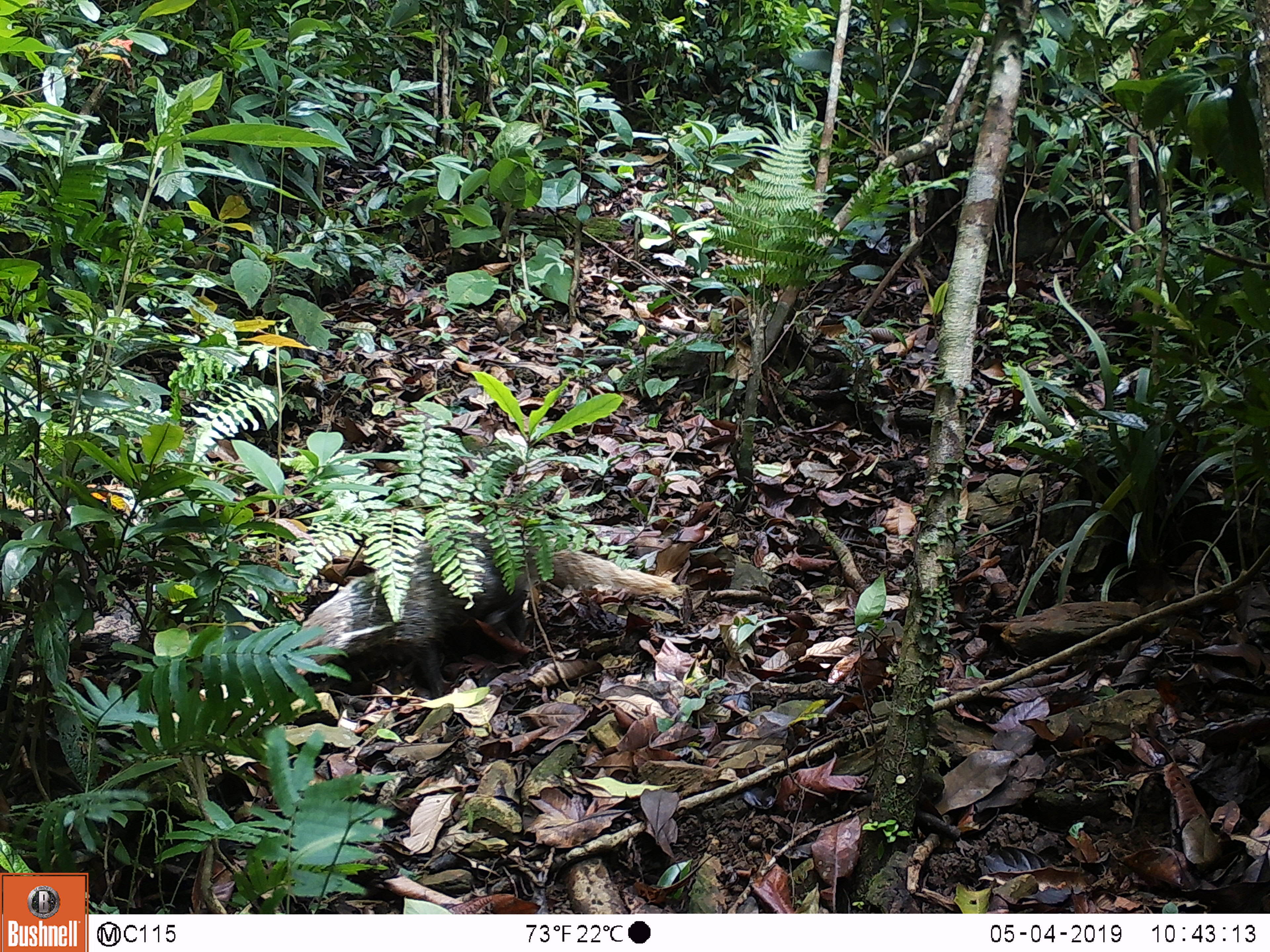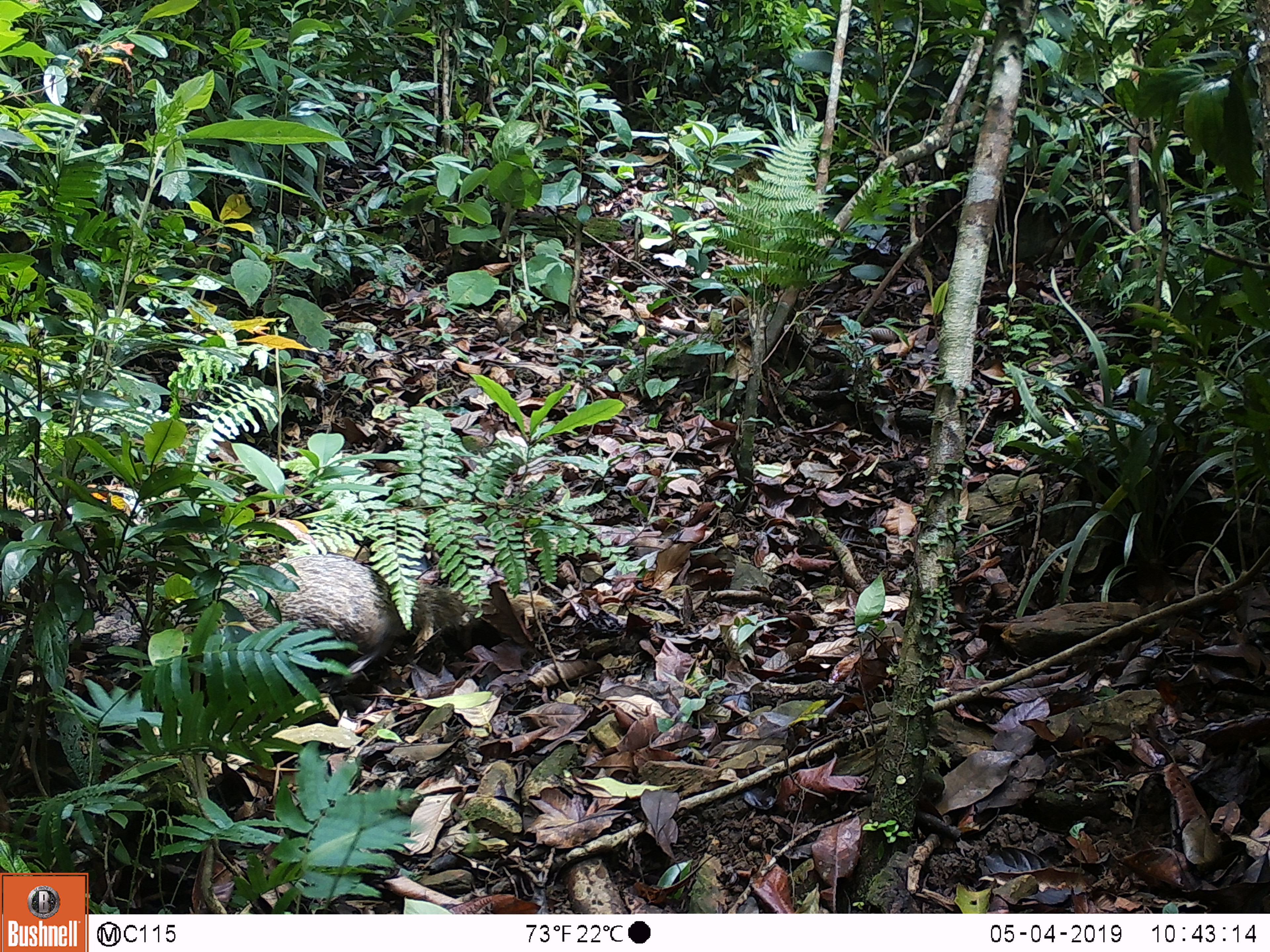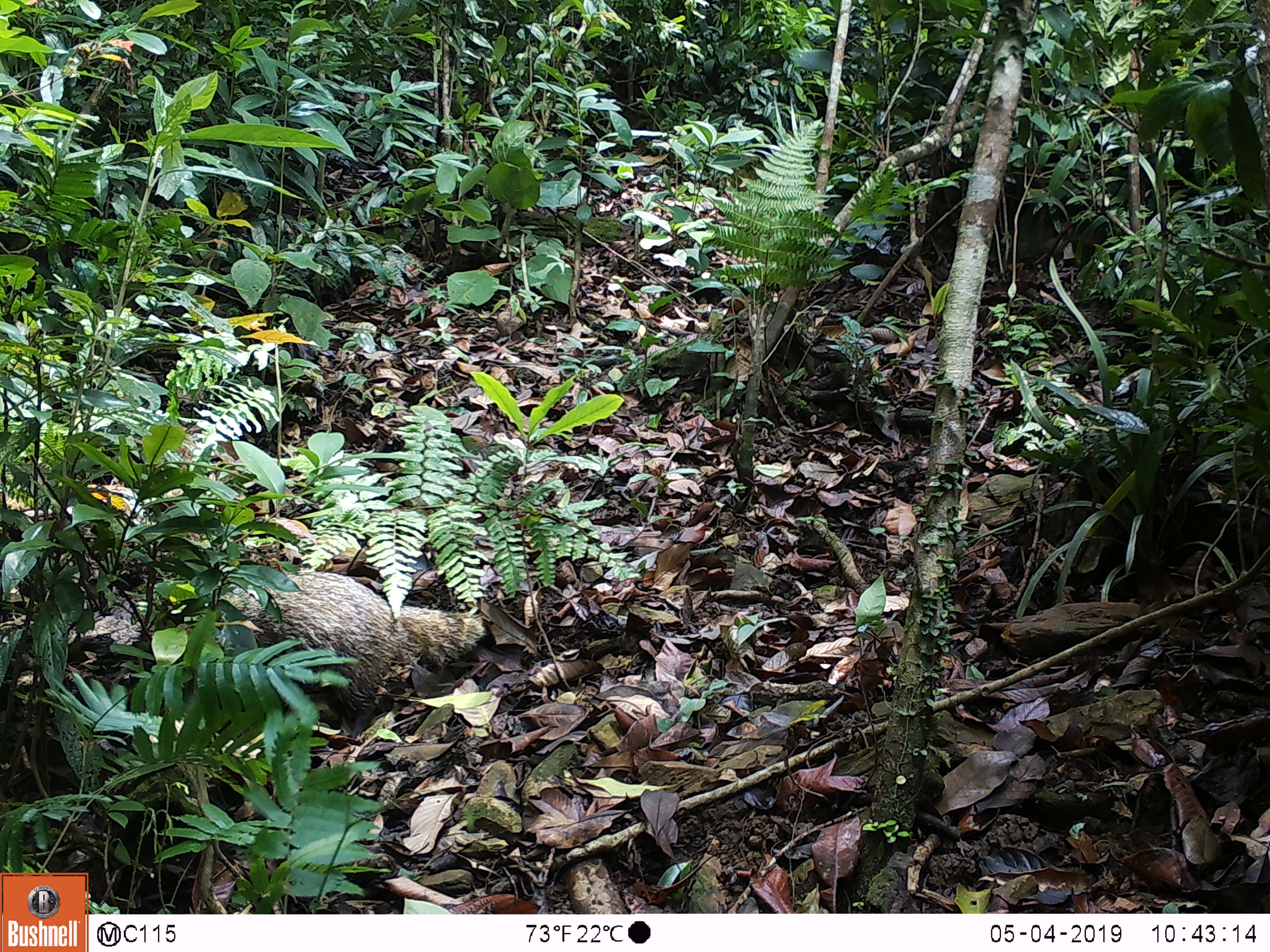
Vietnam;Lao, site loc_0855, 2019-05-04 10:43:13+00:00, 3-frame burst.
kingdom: Animalia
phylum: Chordata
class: Mammalia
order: Carnivora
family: Herpestidae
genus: Urva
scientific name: Urva urva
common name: crab-eating mongoose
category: crab eating mongoose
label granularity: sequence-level